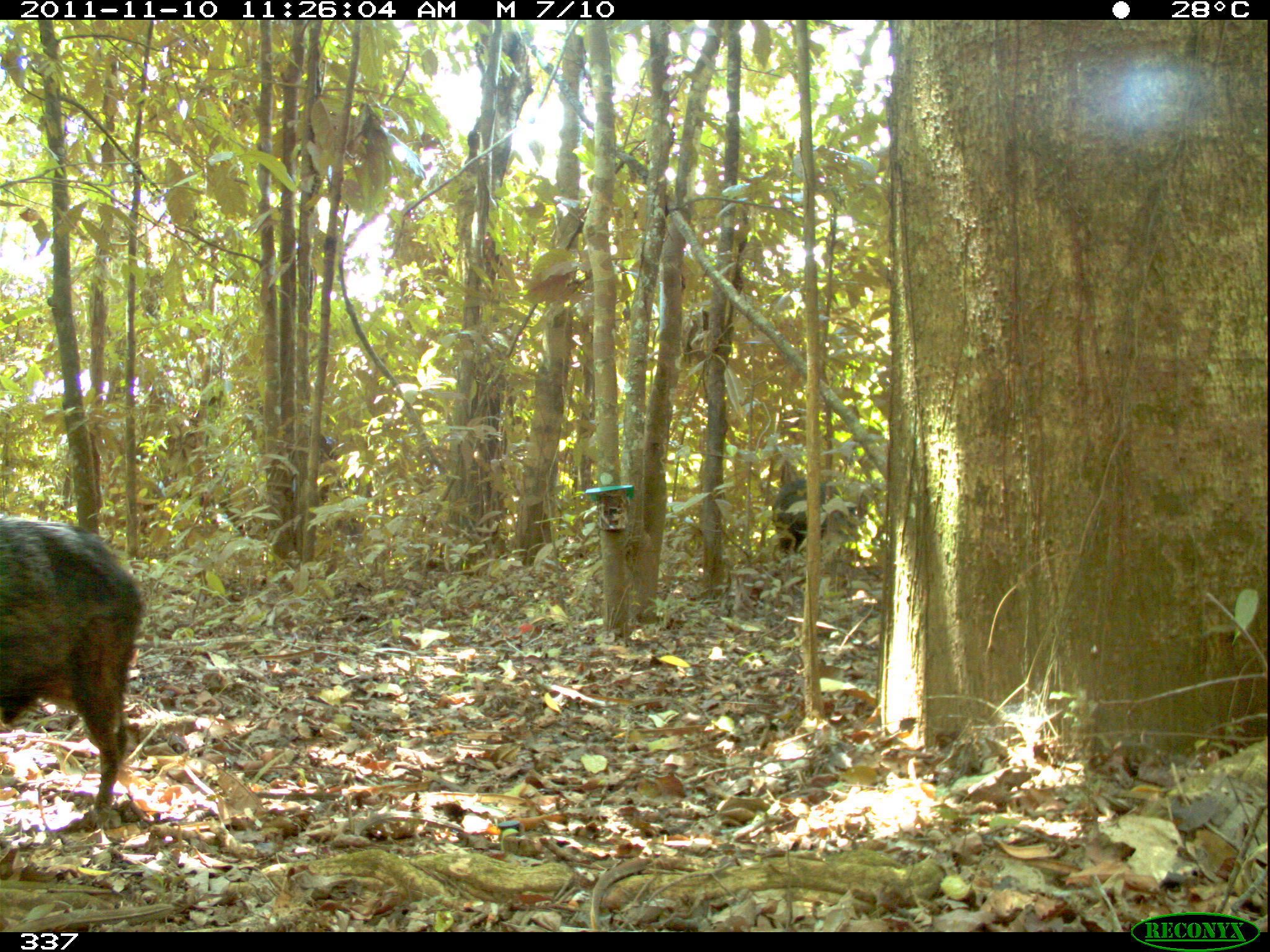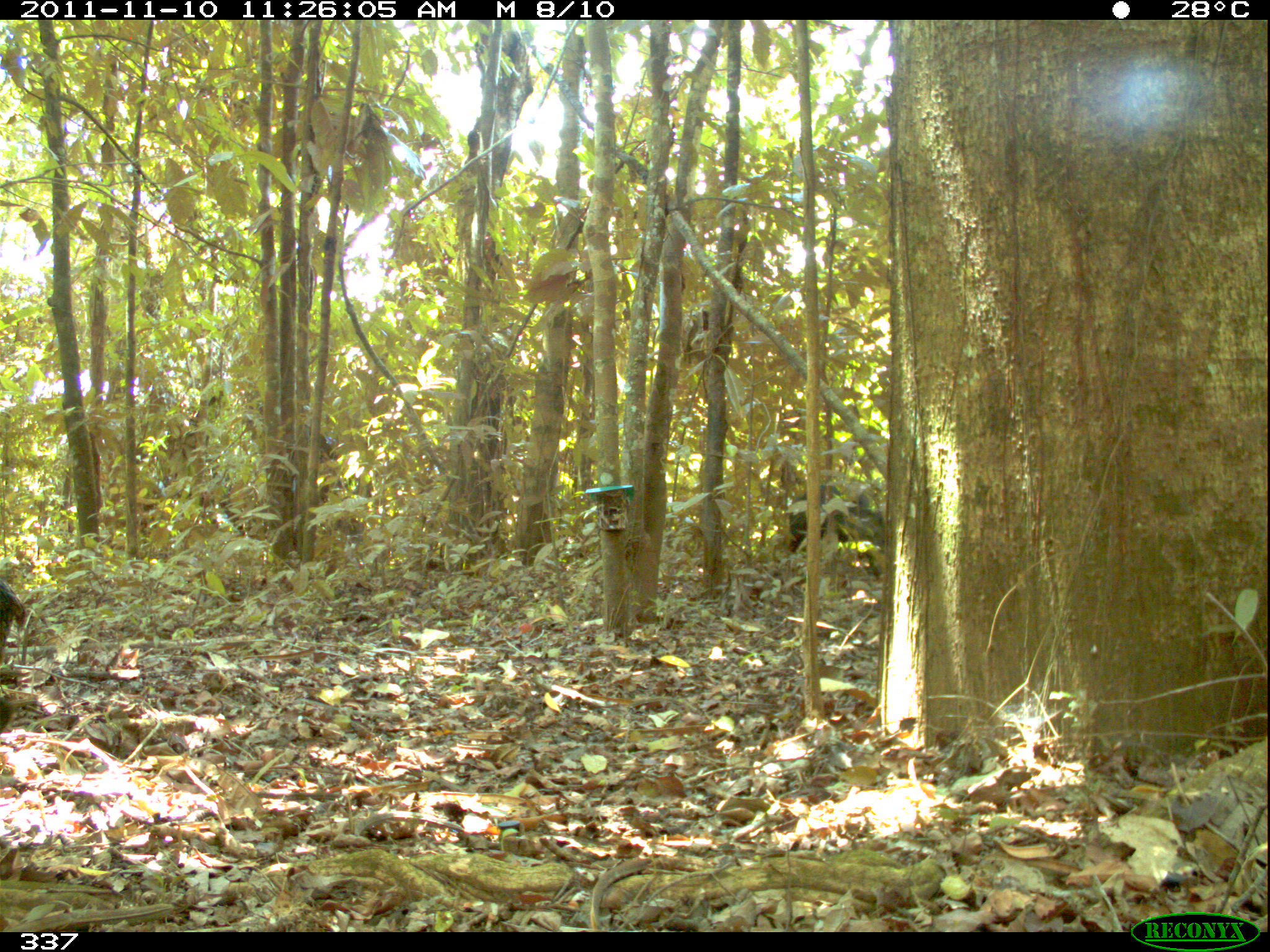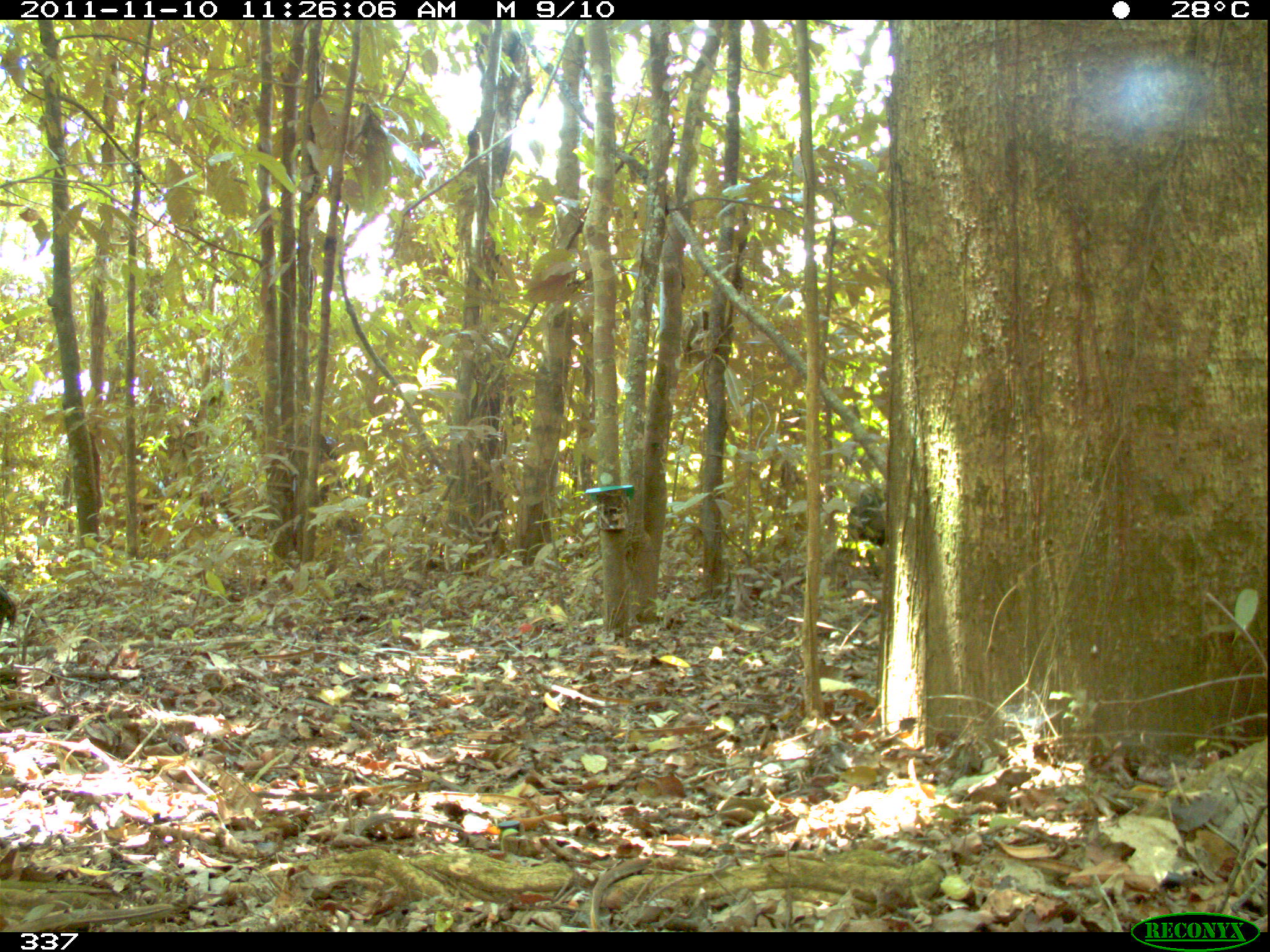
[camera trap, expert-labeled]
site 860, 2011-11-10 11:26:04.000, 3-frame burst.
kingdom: Animalia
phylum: Chordata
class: Mammalia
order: Artiodactyla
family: Tayassuidae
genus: Tayassu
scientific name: Tayassu pecari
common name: white-lipped peccary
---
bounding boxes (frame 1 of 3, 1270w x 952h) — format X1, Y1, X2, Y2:
tayassu pecari: 0, 510, 151, 835; 768, 458, 861, 572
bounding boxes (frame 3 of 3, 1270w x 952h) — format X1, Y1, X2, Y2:
tayassu pecari: 842, 473, 890, 559